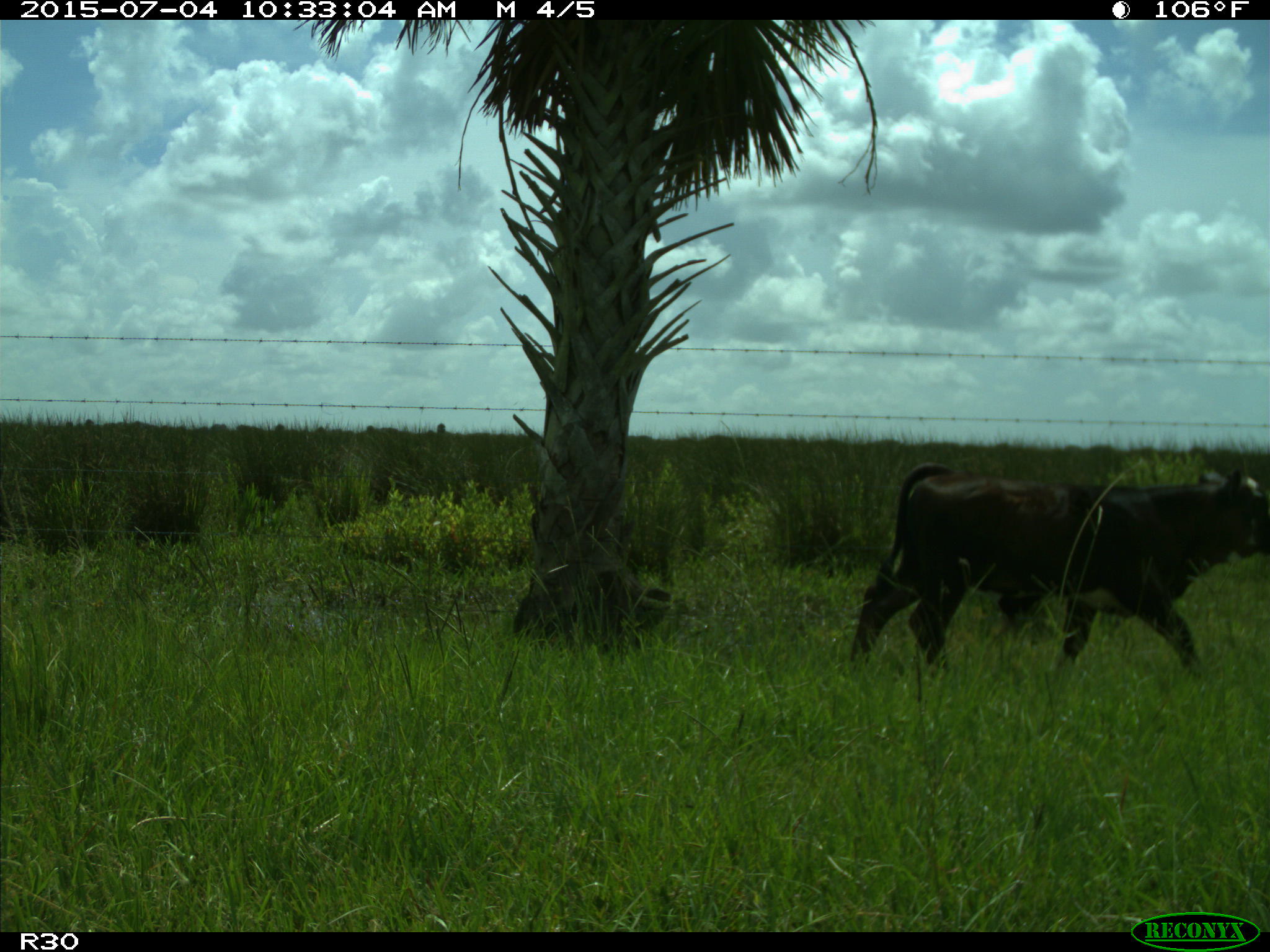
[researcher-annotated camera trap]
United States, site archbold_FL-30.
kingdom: Animalia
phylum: Chordata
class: Mammalia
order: Artiodactyla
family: Bovidae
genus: Bos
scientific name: Bos taurus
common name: domestic cow